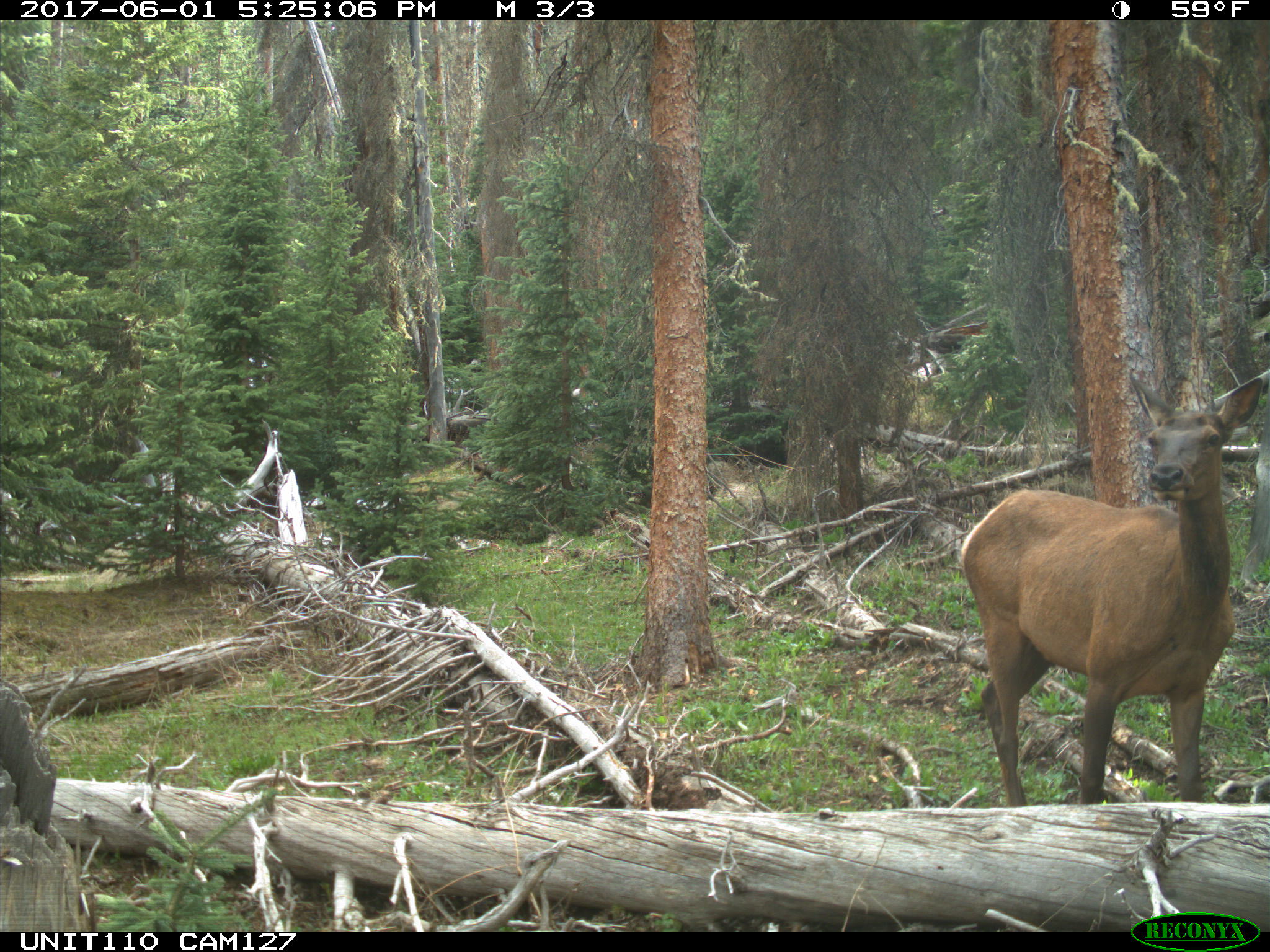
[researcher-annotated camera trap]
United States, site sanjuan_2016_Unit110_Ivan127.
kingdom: Animalia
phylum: Chordata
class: Mammalia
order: Artiodactyla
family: Cervidae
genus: Cervus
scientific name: Cervus elaphus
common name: red deer